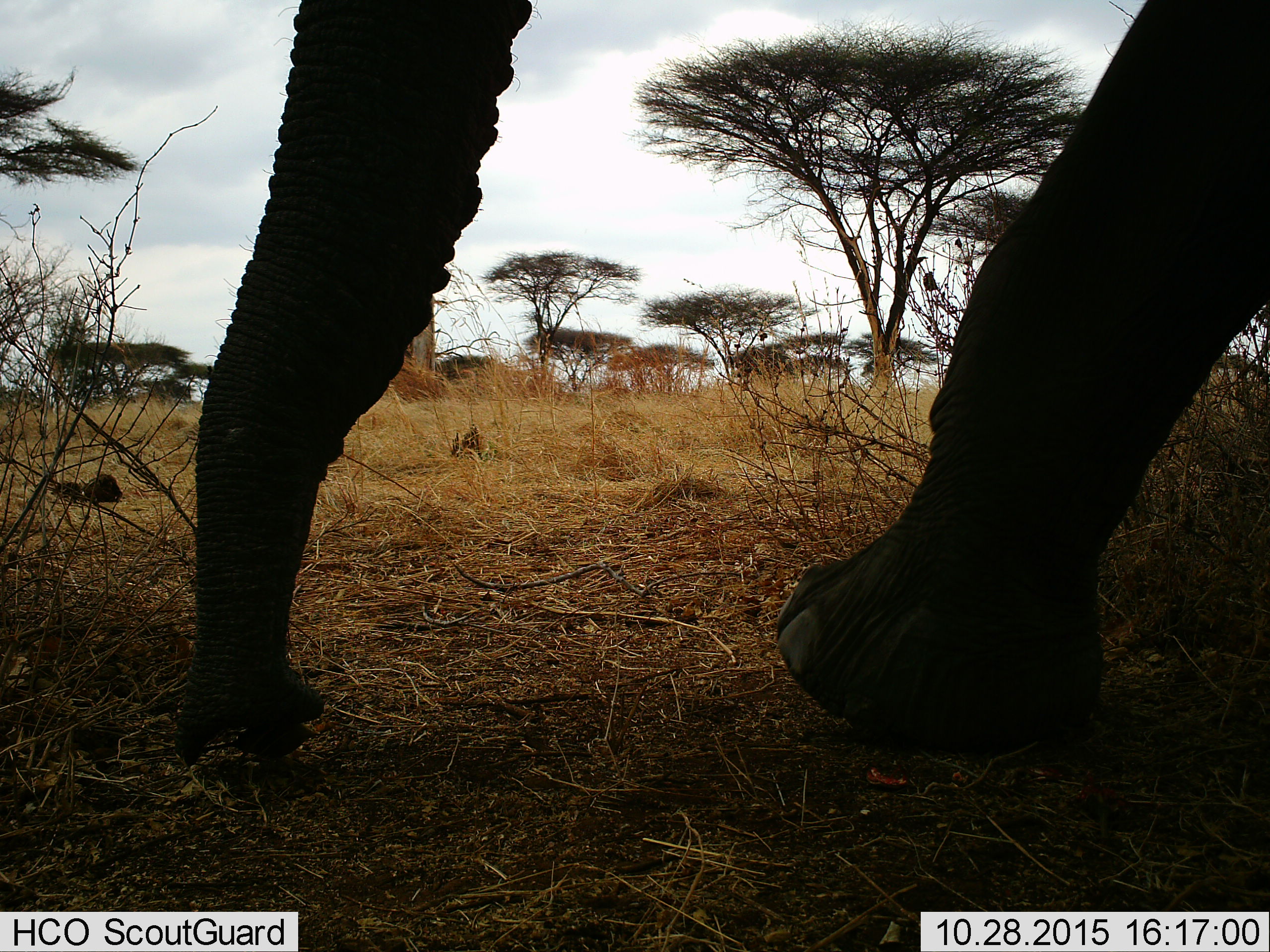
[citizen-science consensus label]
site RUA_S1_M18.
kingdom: Animalia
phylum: Chordata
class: Mammalia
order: Proboscidea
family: Elephantidae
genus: Loxodonta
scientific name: Loxodonta africana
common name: african bush elephant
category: elephant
Elephant (african bush elephant) (Loxodonta africana), count 1. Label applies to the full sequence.